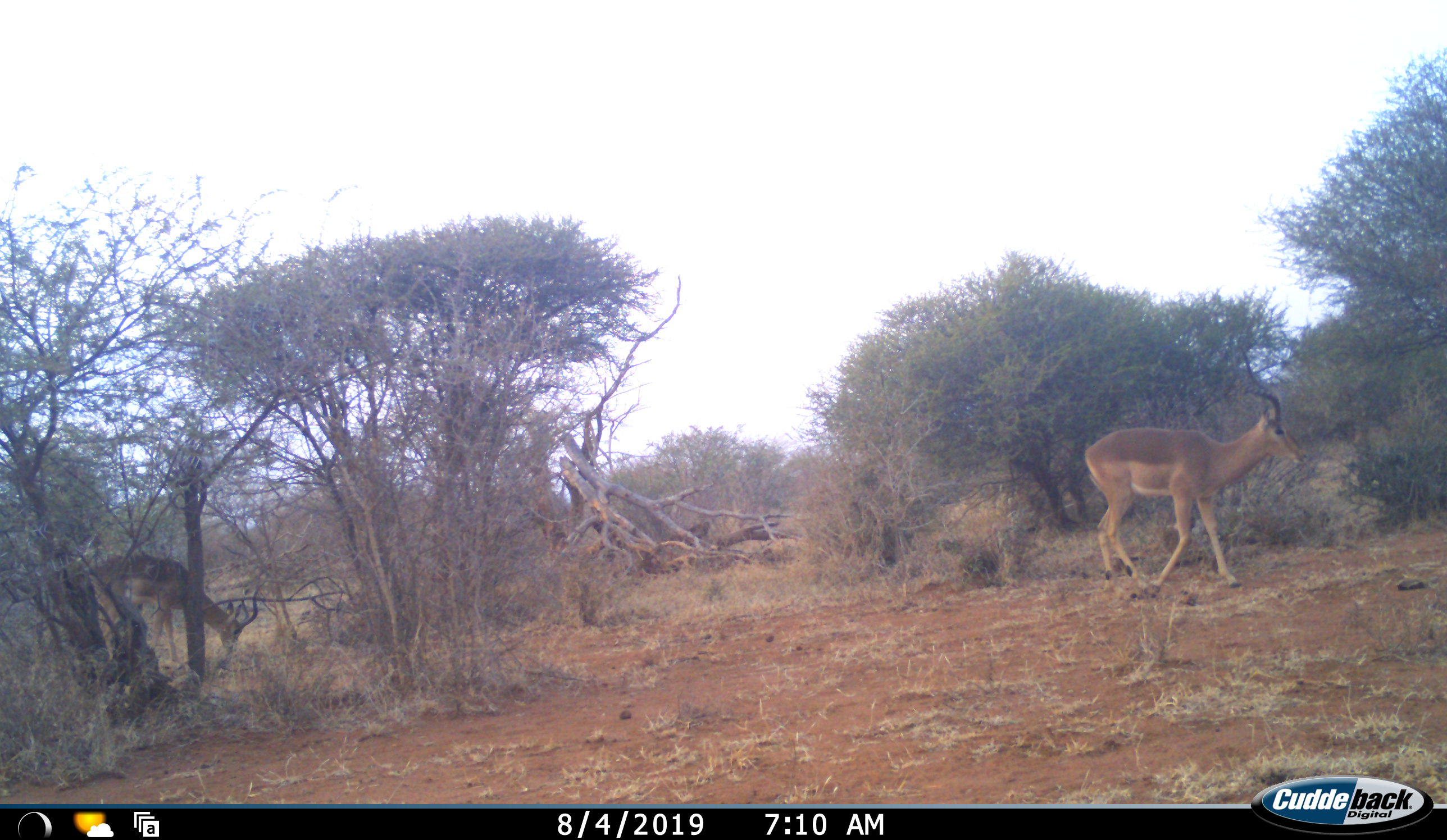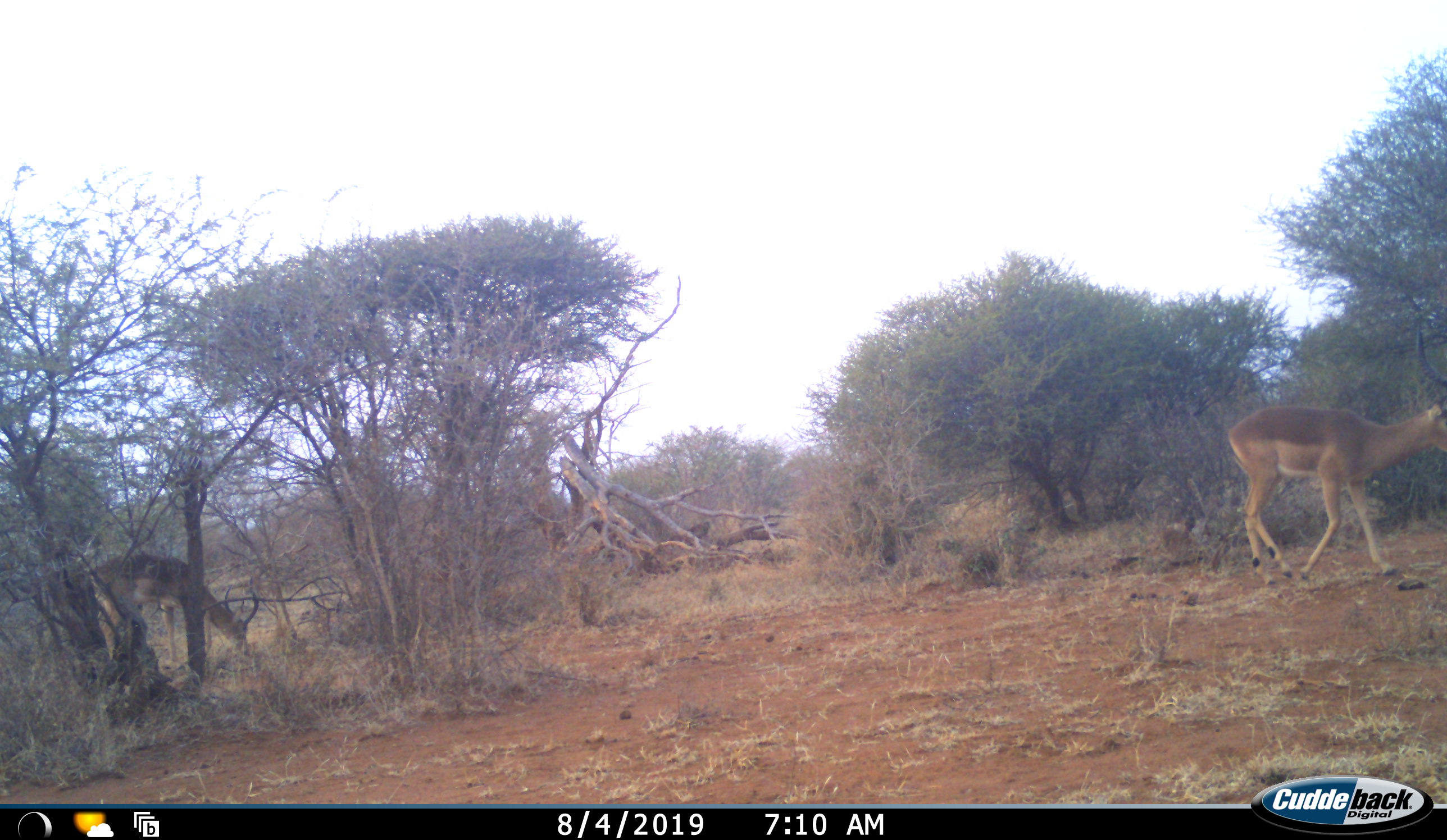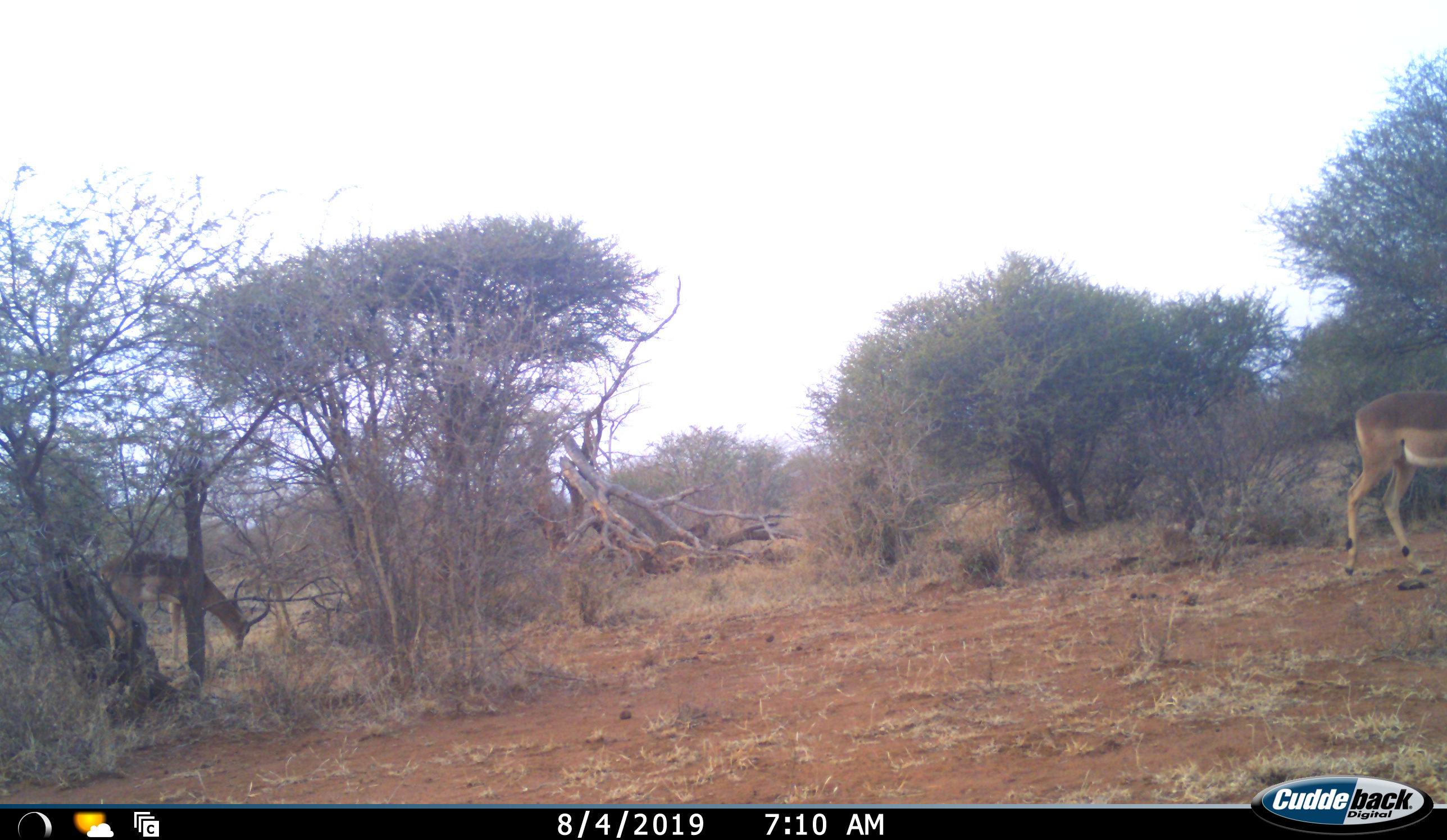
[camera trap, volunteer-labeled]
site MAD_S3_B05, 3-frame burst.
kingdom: Animalia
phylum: Chordata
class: Mammalia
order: Artiodactyla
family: Bovidae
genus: Aepyceros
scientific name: Aepyceros melampus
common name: impala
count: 2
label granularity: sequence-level